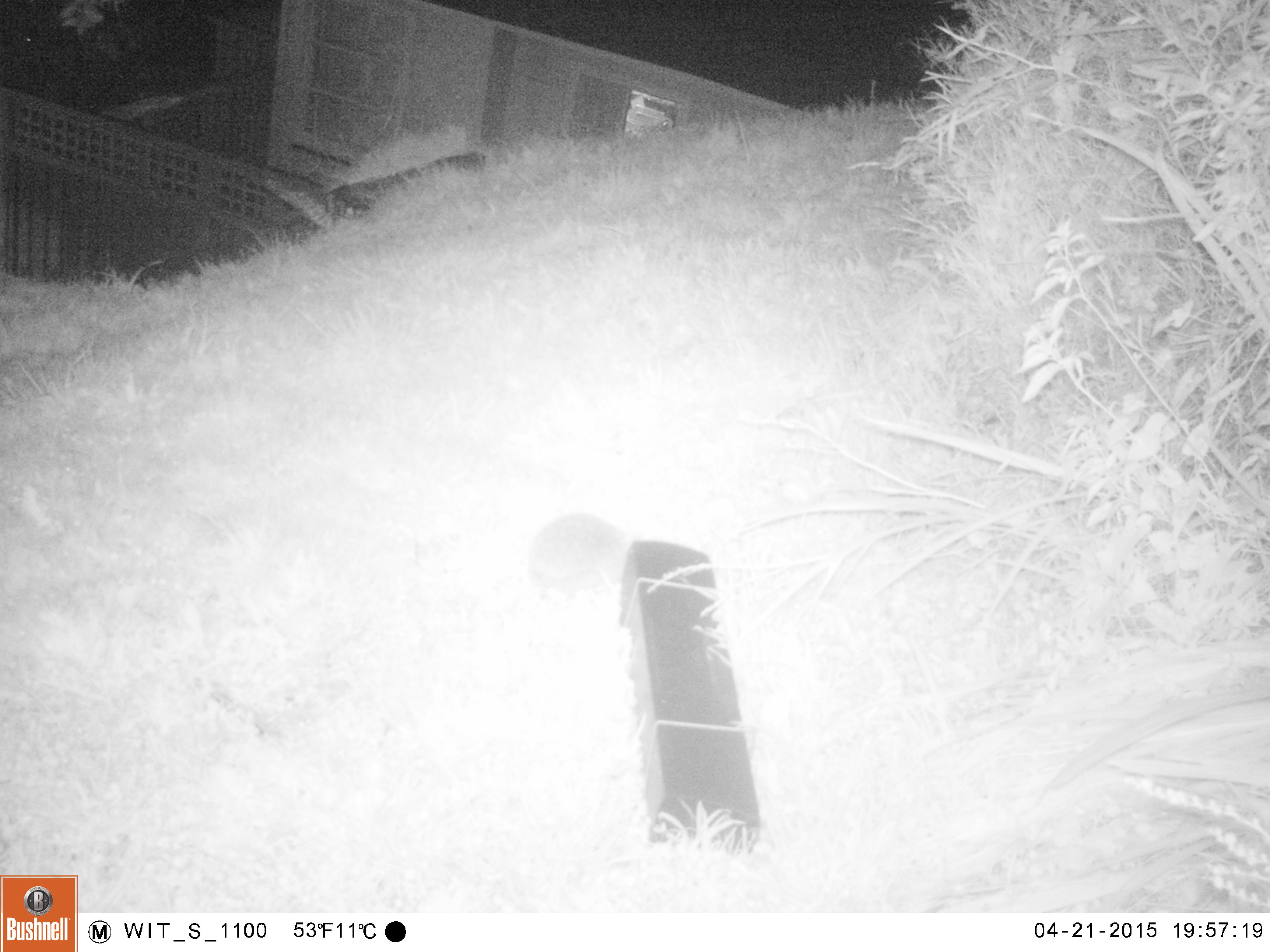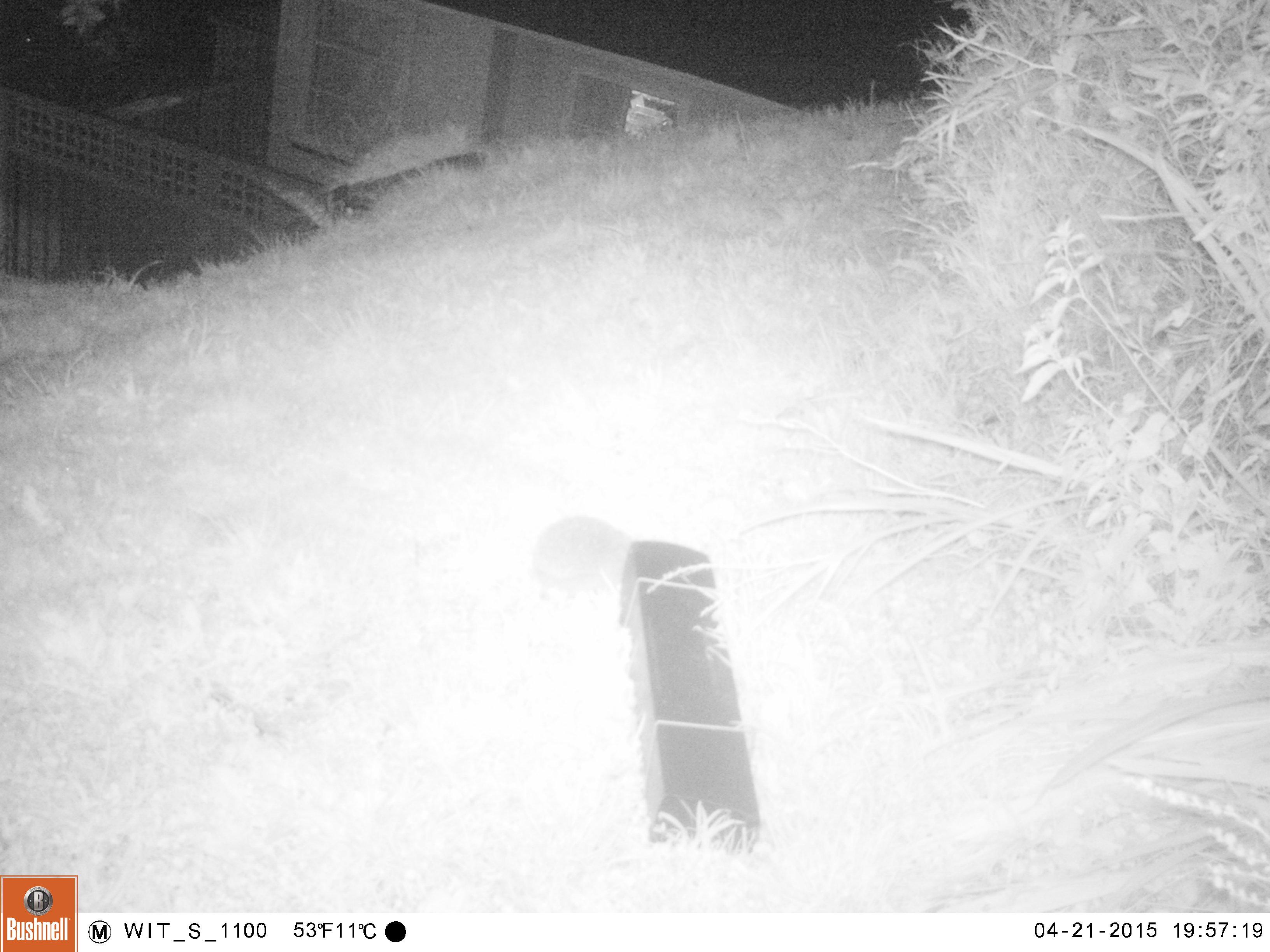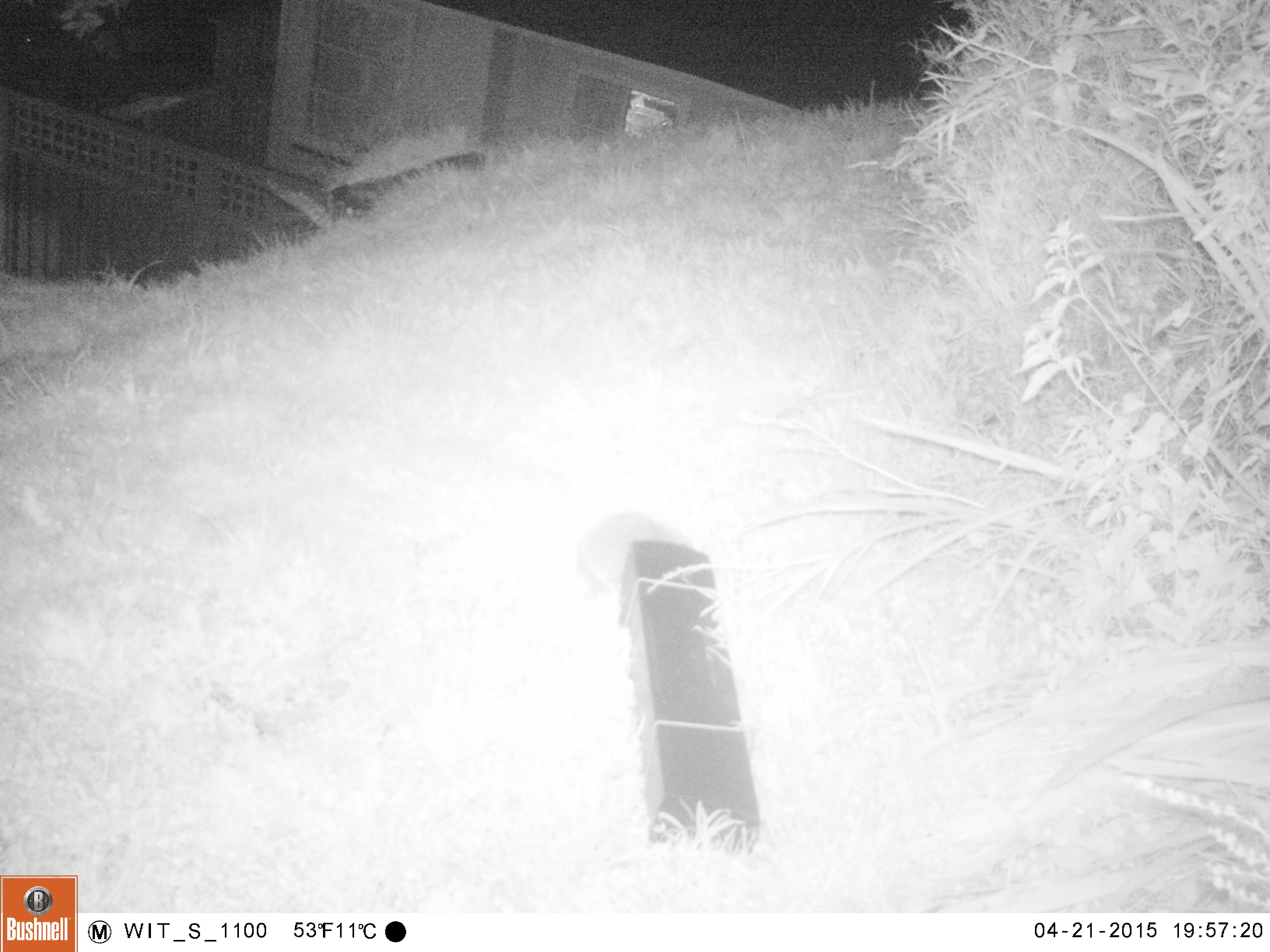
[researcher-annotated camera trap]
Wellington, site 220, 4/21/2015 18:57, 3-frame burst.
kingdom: Animalia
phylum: Chordata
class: Mammalia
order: Eulipotyphla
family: Erinaceidae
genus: Erinaceus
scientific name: Erinaceus europaeus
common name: hedgehog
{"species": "hedgehog (Erinaceus europaeus)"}